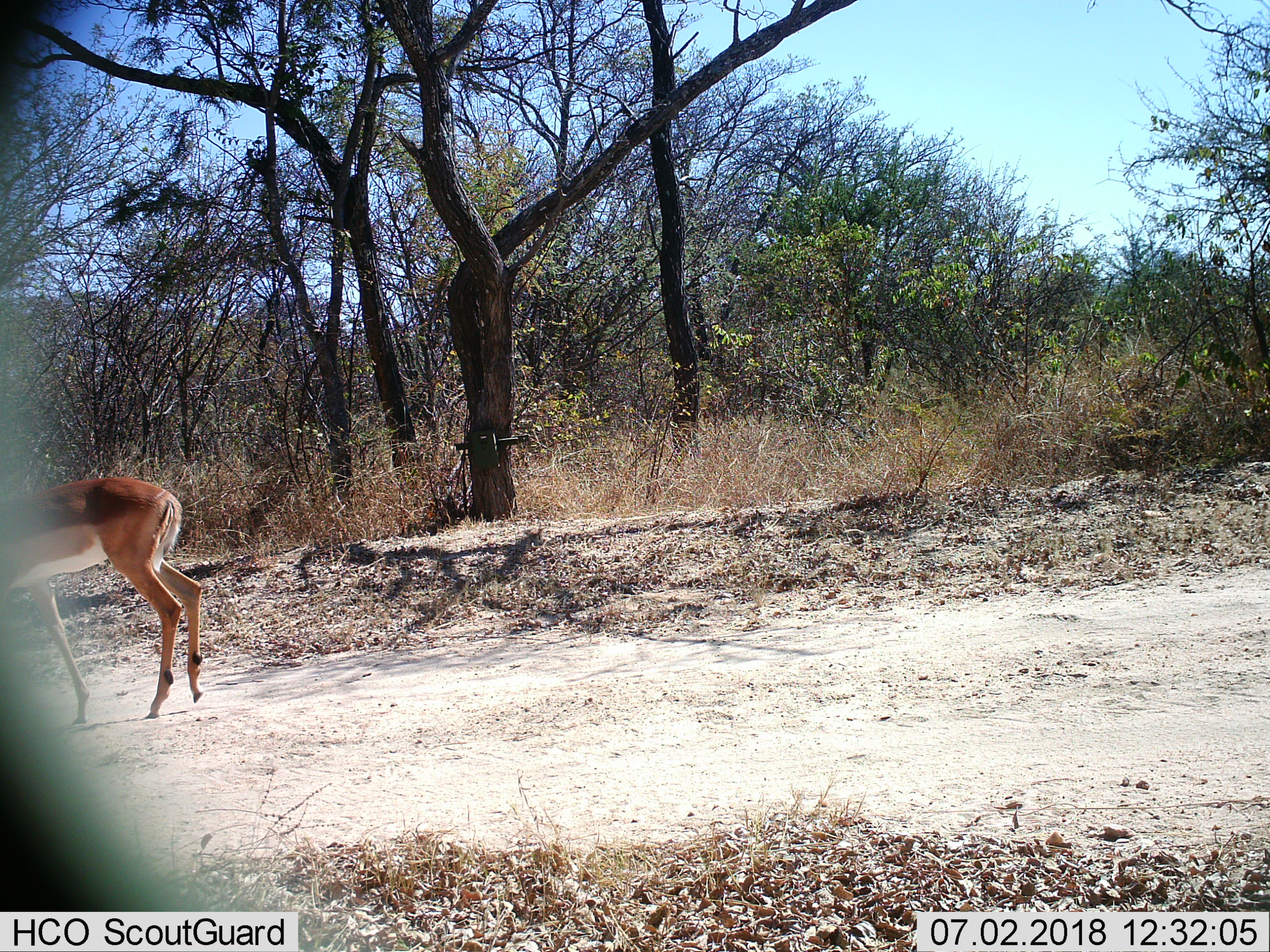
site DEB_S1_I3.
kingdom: Animalia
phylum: Chordata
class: Mammalia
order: Artiodactyla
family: Bovidae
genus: Aepyceros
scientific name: Aepyceros melampus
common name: impala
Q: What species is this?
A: Impala (Aepyceros melampus).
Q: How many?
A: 1.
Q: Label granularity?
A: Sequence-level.